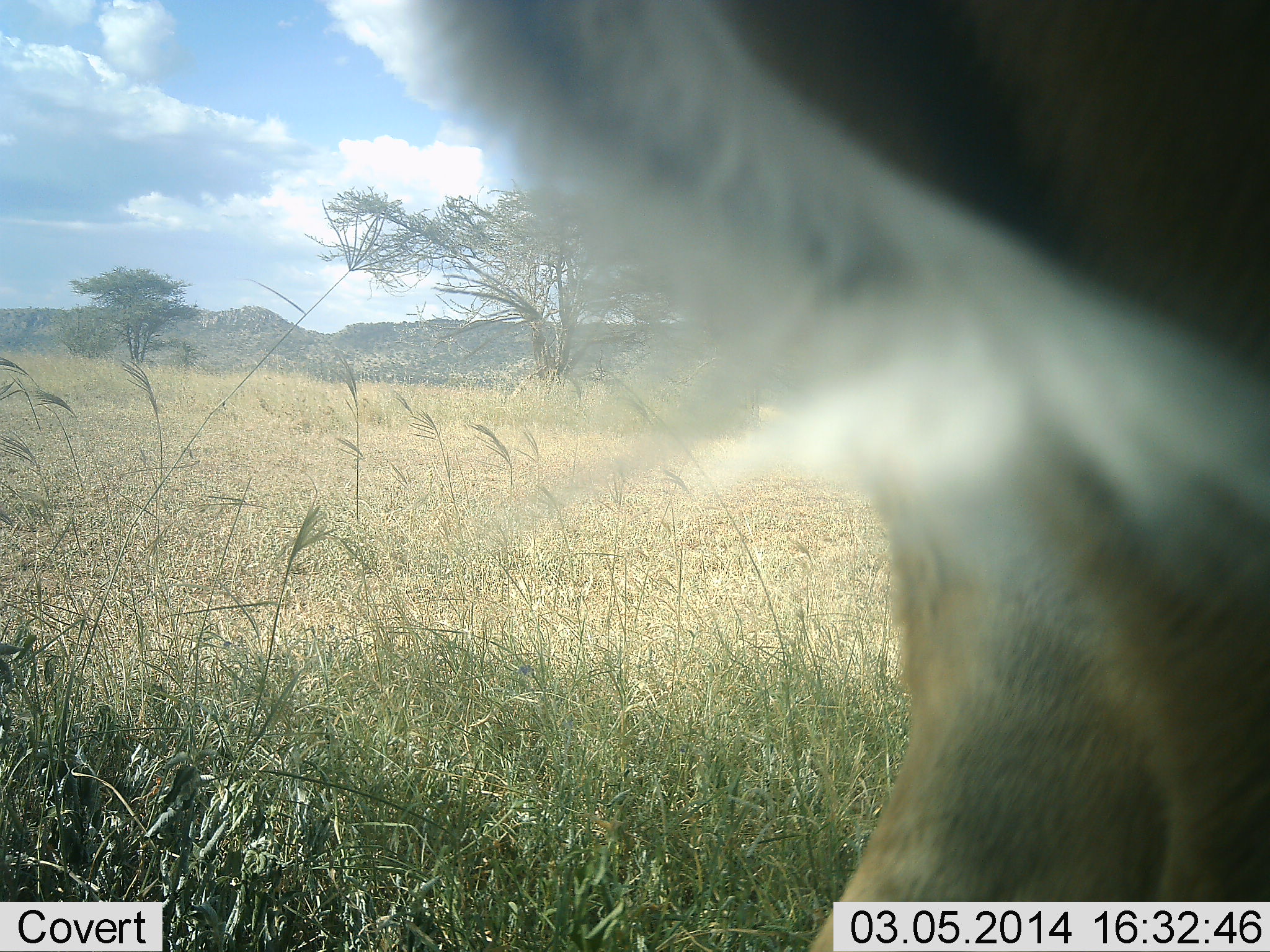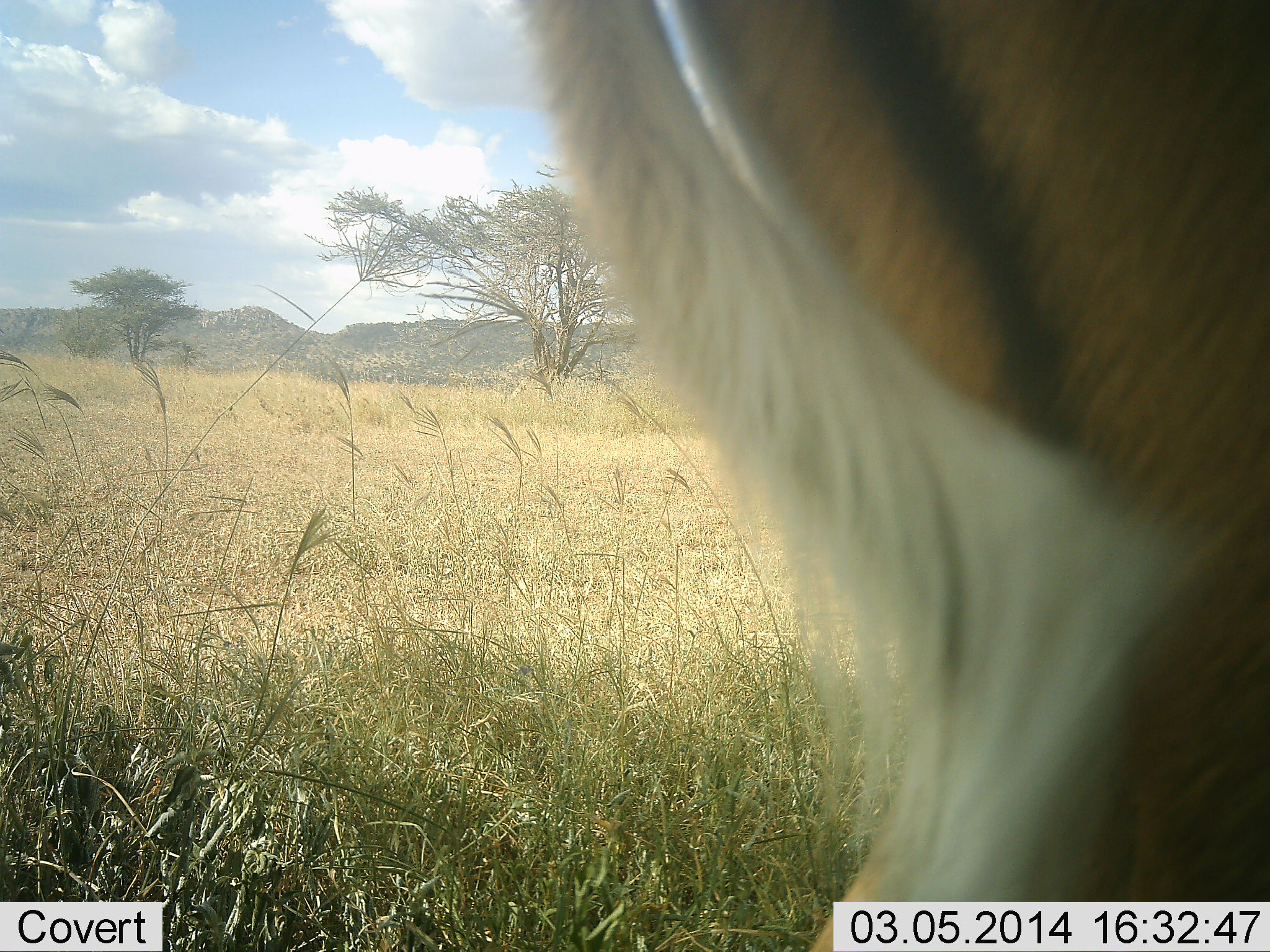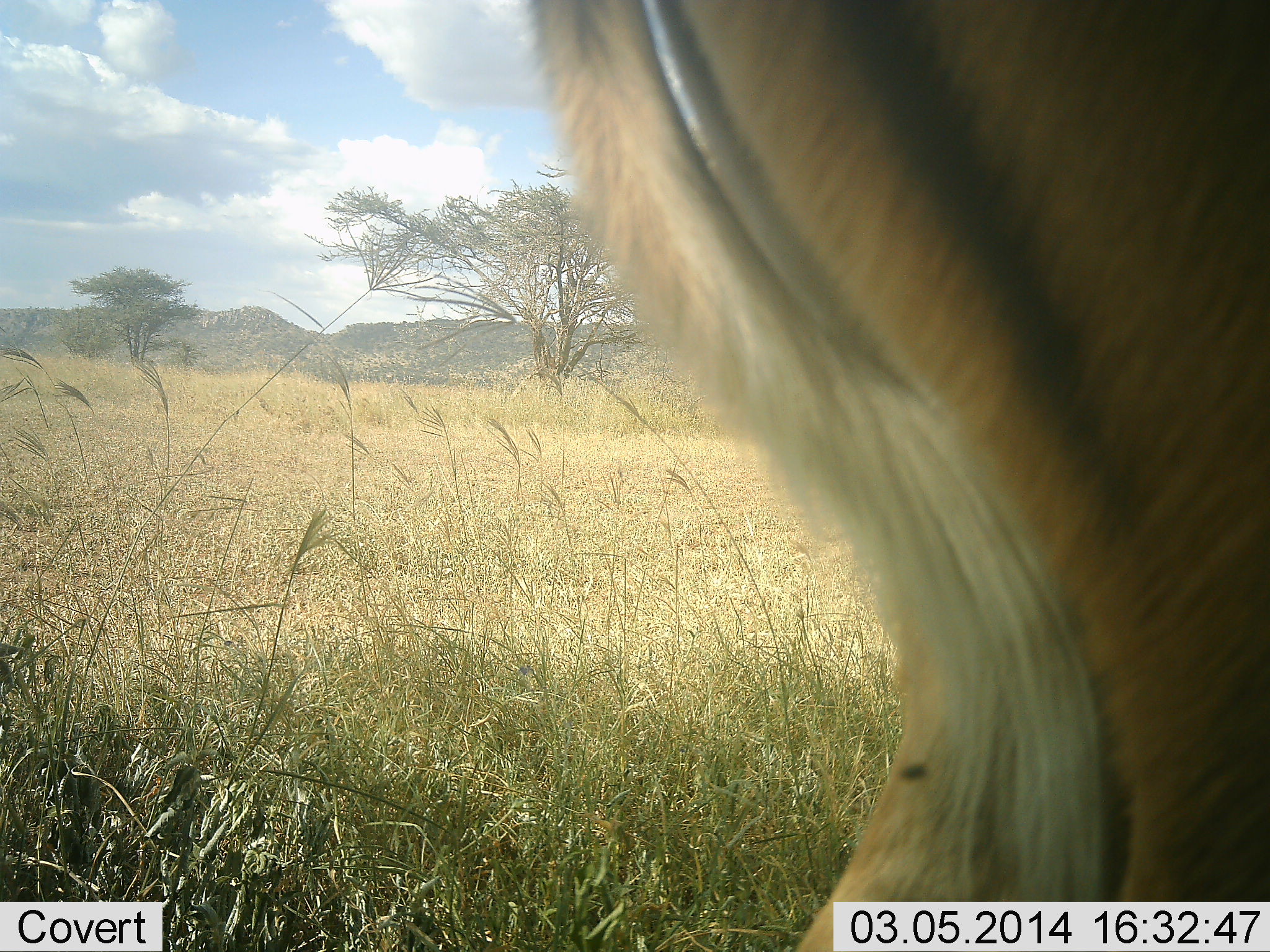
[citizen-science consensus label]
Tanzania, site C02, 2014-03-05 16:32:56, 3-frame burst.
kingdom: Animalia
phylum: Chordata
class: Mammalia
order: Artiodactyla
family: Bovidae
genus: Aepyceros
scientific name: Aepyceros melampus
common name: impala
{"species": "impala (Aepyceros melampus)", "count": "1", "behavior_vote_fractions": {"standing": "100%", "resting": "0%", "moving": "10%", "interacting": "0%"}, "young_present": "0%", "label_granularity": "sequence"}